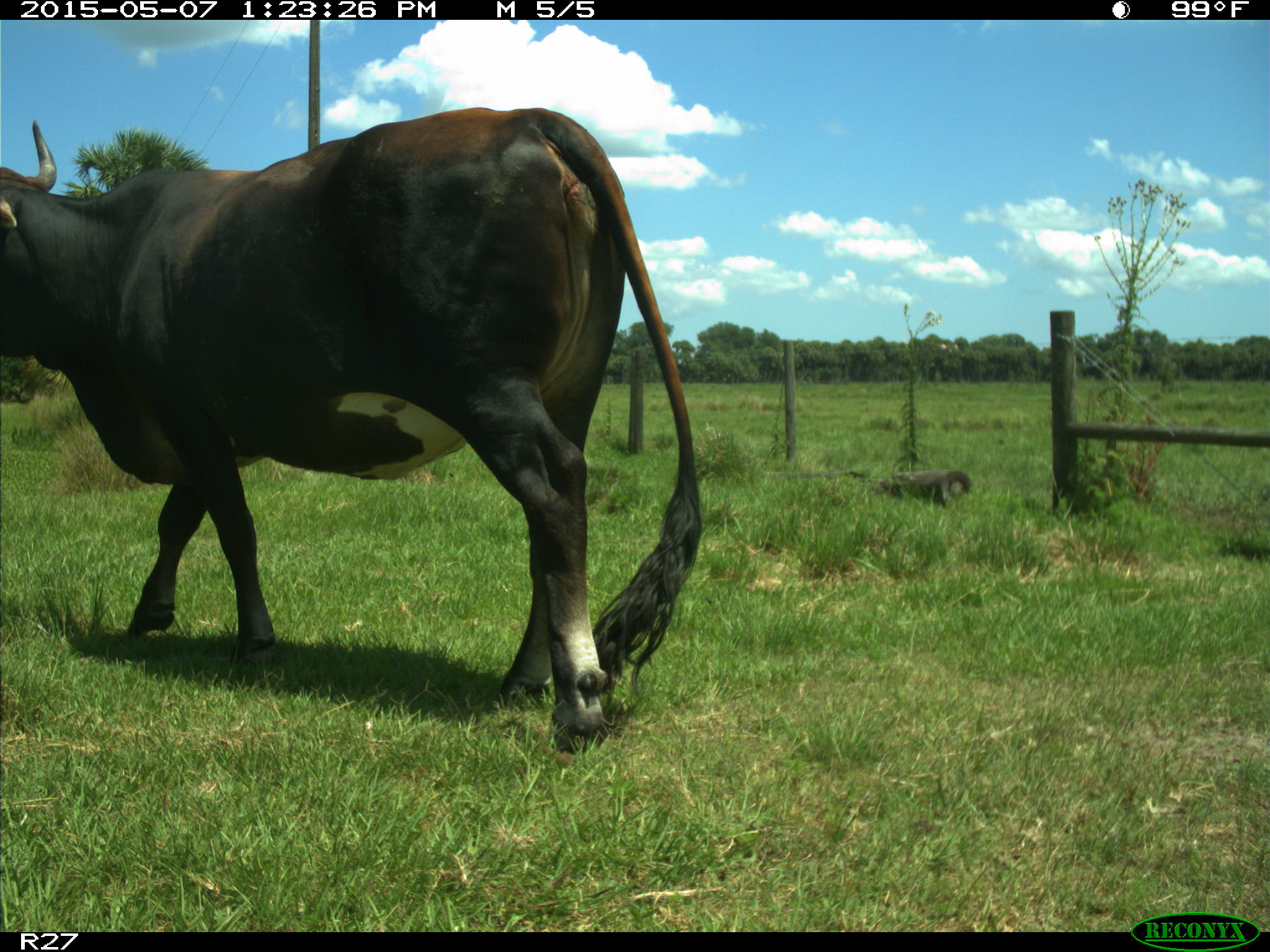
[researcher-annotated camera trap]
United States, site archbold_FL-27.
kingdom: Animalia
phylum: Chordata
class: Mammalia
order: Artiodactyla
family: Bovidae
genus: Bos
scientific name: Bos taurus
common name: domestic cow